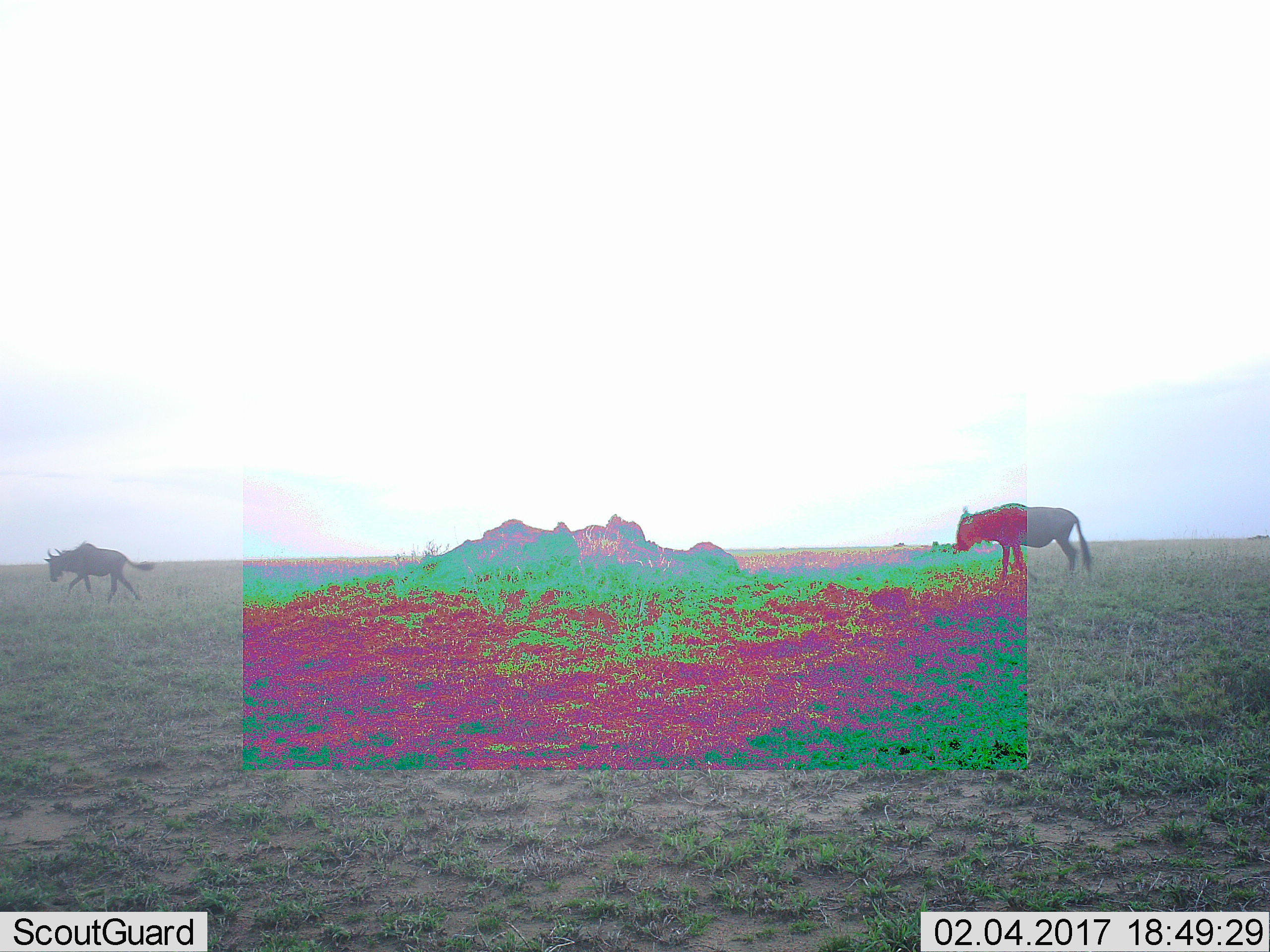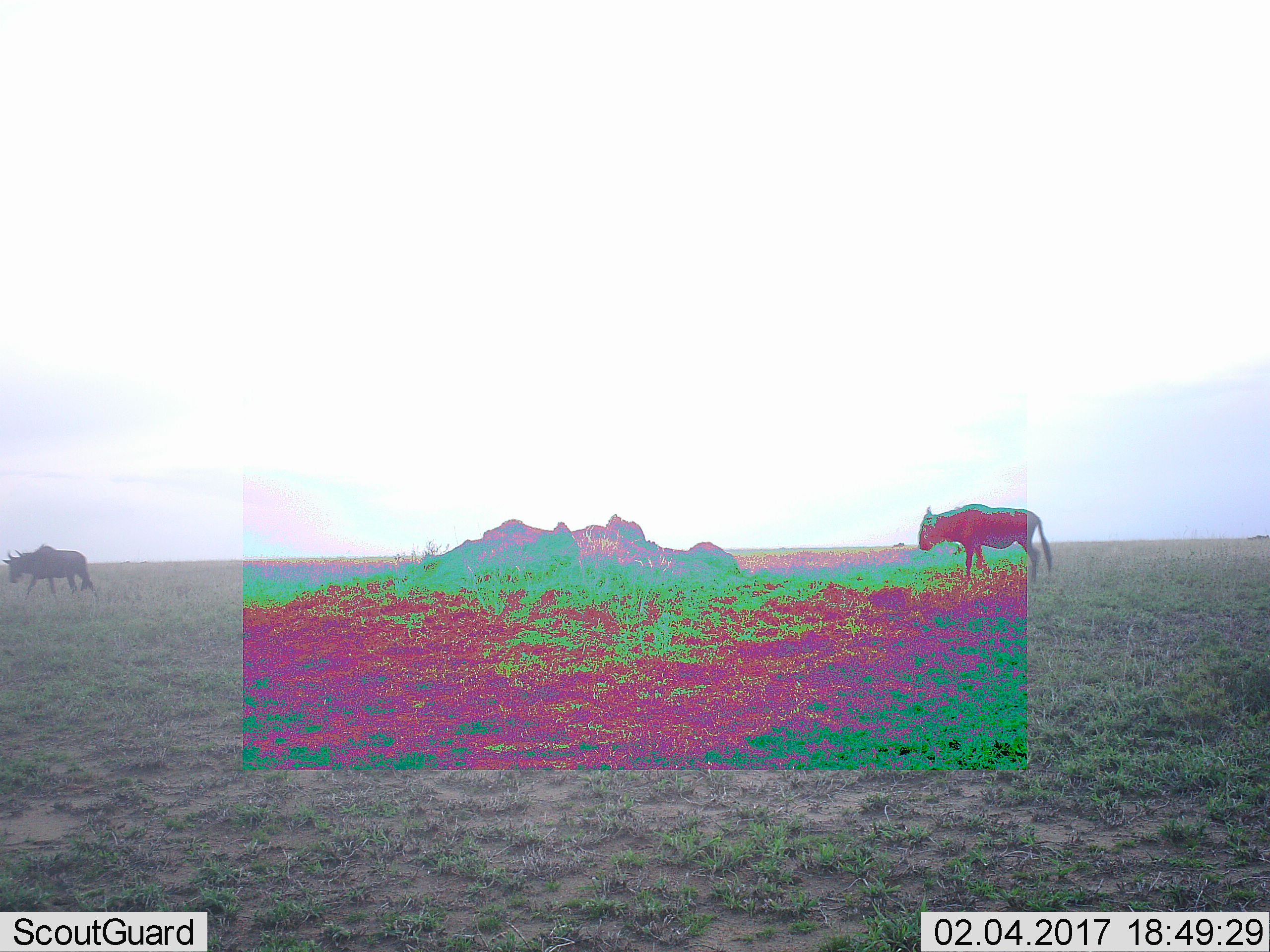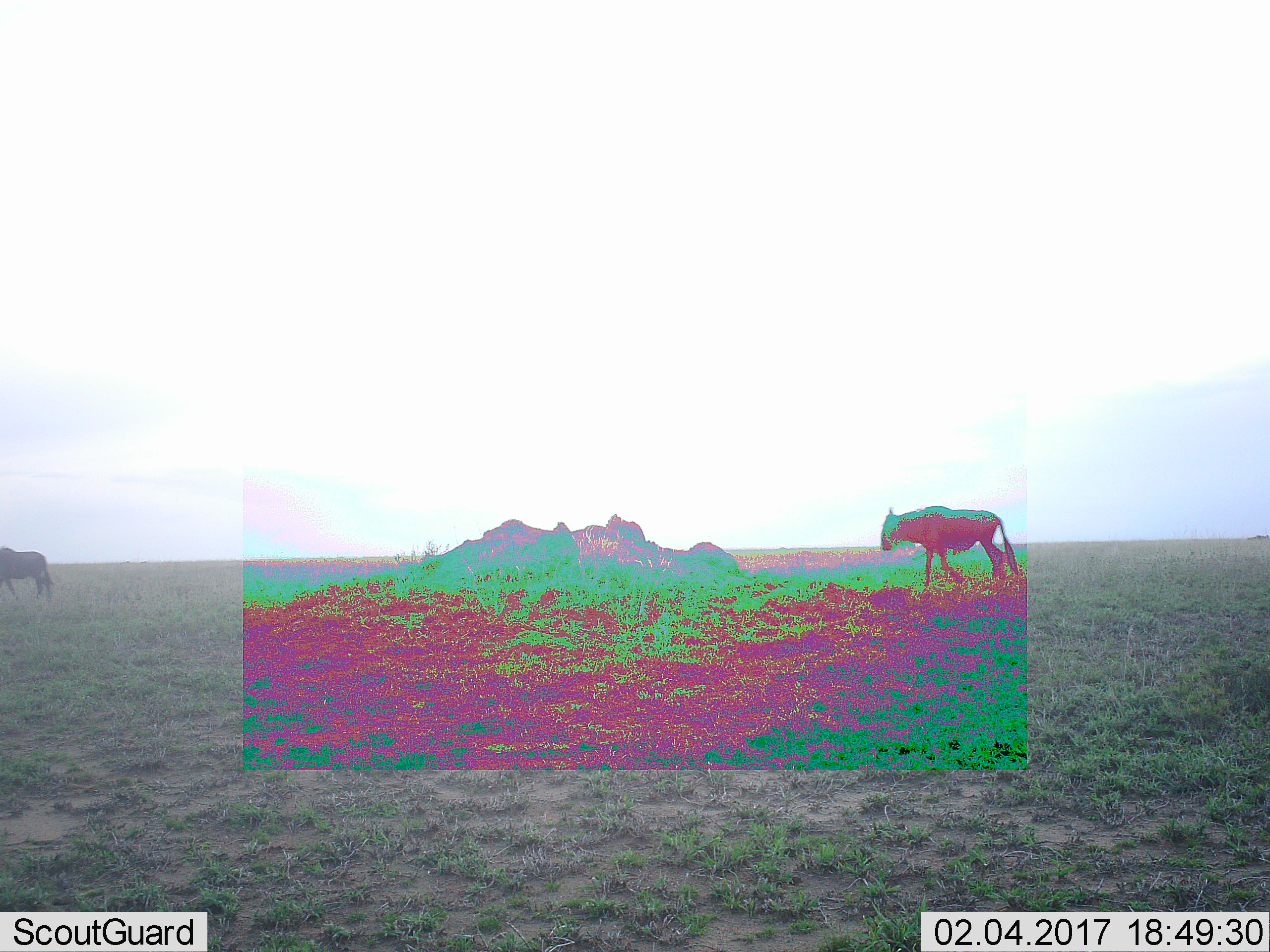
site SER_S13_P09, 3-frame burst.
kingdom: Animalia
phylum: Chordata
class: Mammalia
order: Artiodactyla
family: Bovidae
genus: Connochaetes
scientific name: Connochaetes taurinus taurinus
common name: blue wildebeest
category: wildebeestblue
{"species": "wildebeestblue (blue wildebeest) (Connochaetes taurinus taurinus)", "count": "2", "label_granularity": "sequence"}